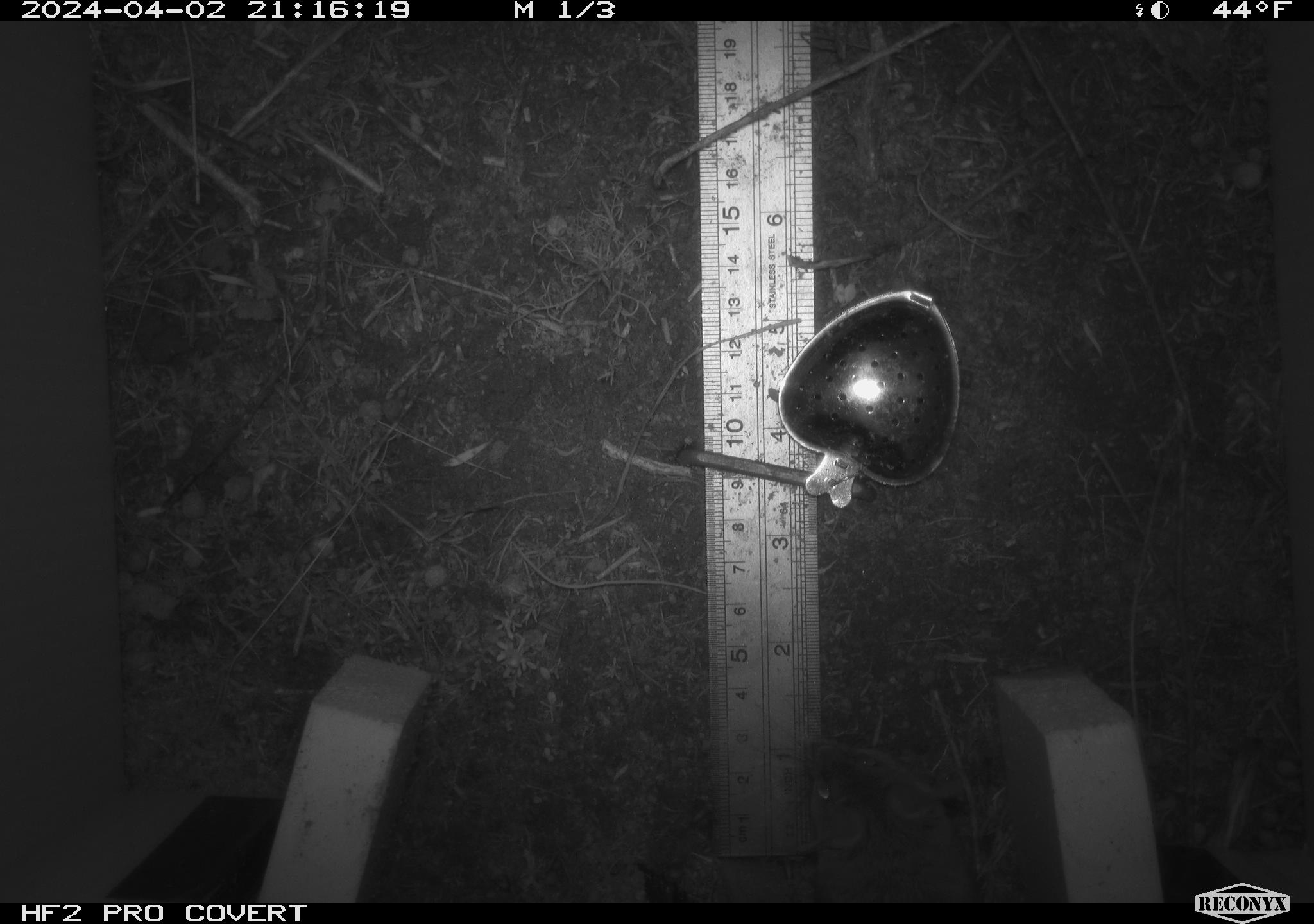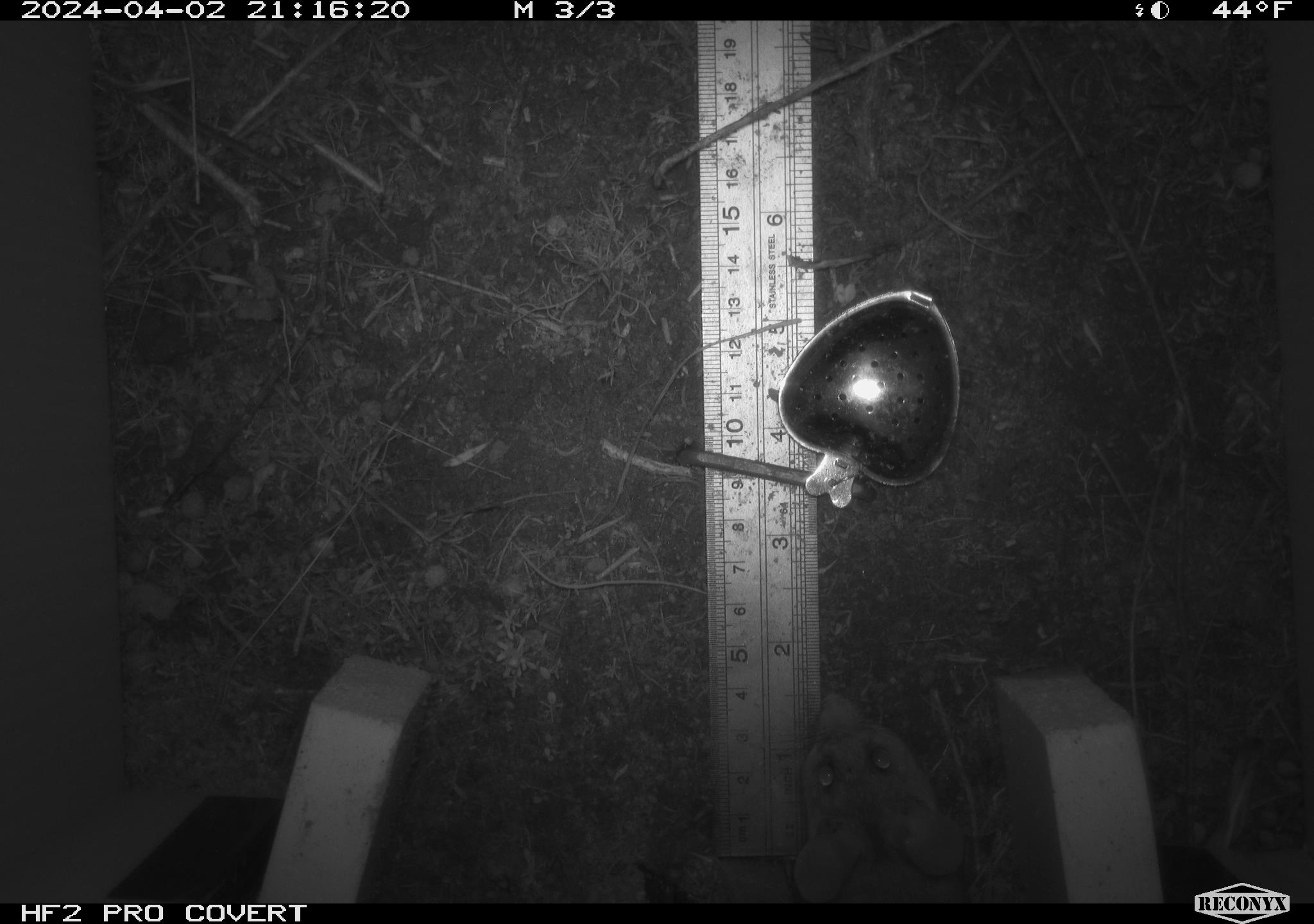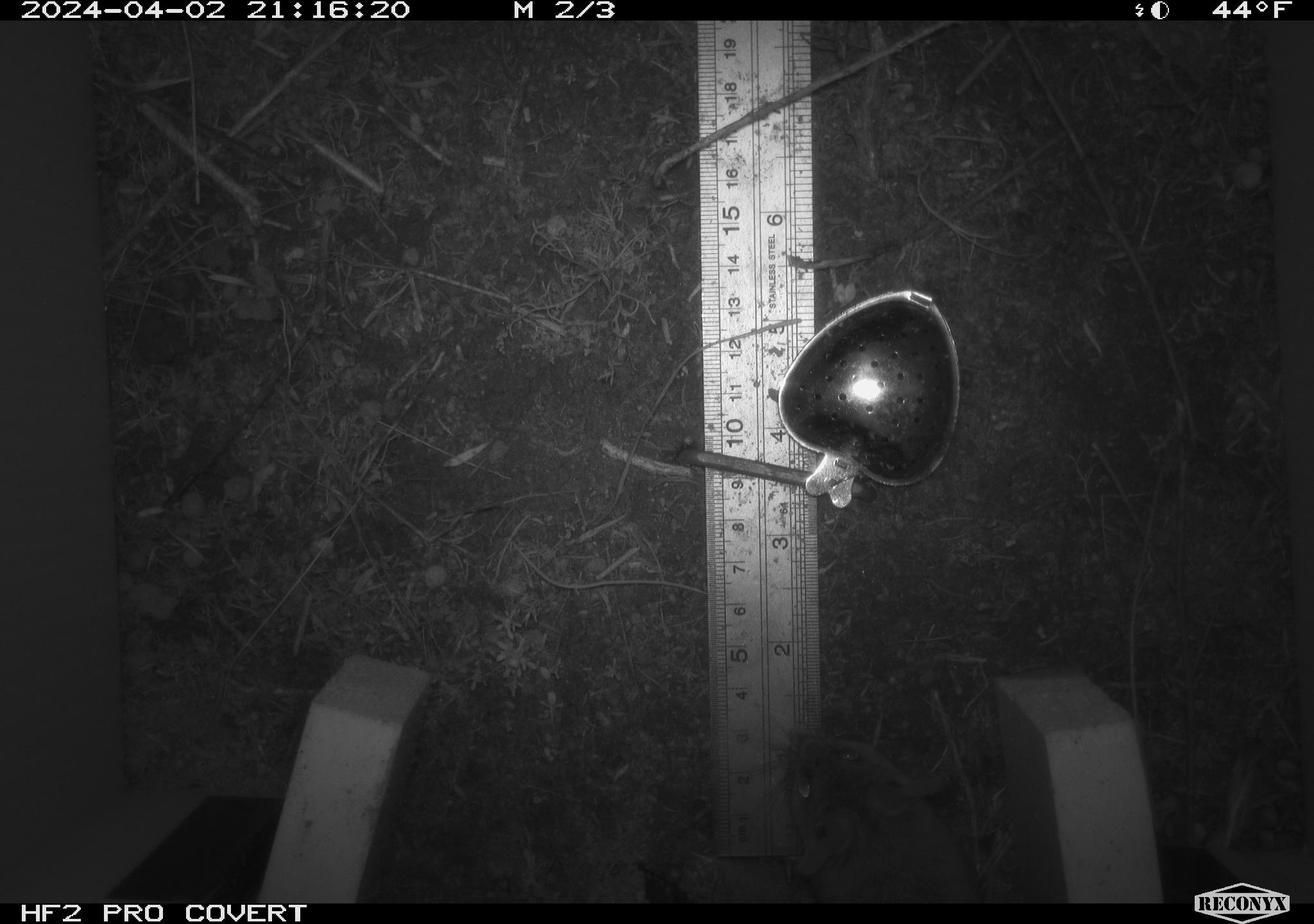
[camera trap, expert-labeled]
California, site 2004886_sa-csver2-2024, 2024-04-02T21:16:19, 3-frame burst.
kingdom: Animalia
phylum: Chordata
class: Mammalia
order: Rodentia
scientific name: Rodentia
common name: rodent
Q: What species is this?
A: Rodent (Rodentia).